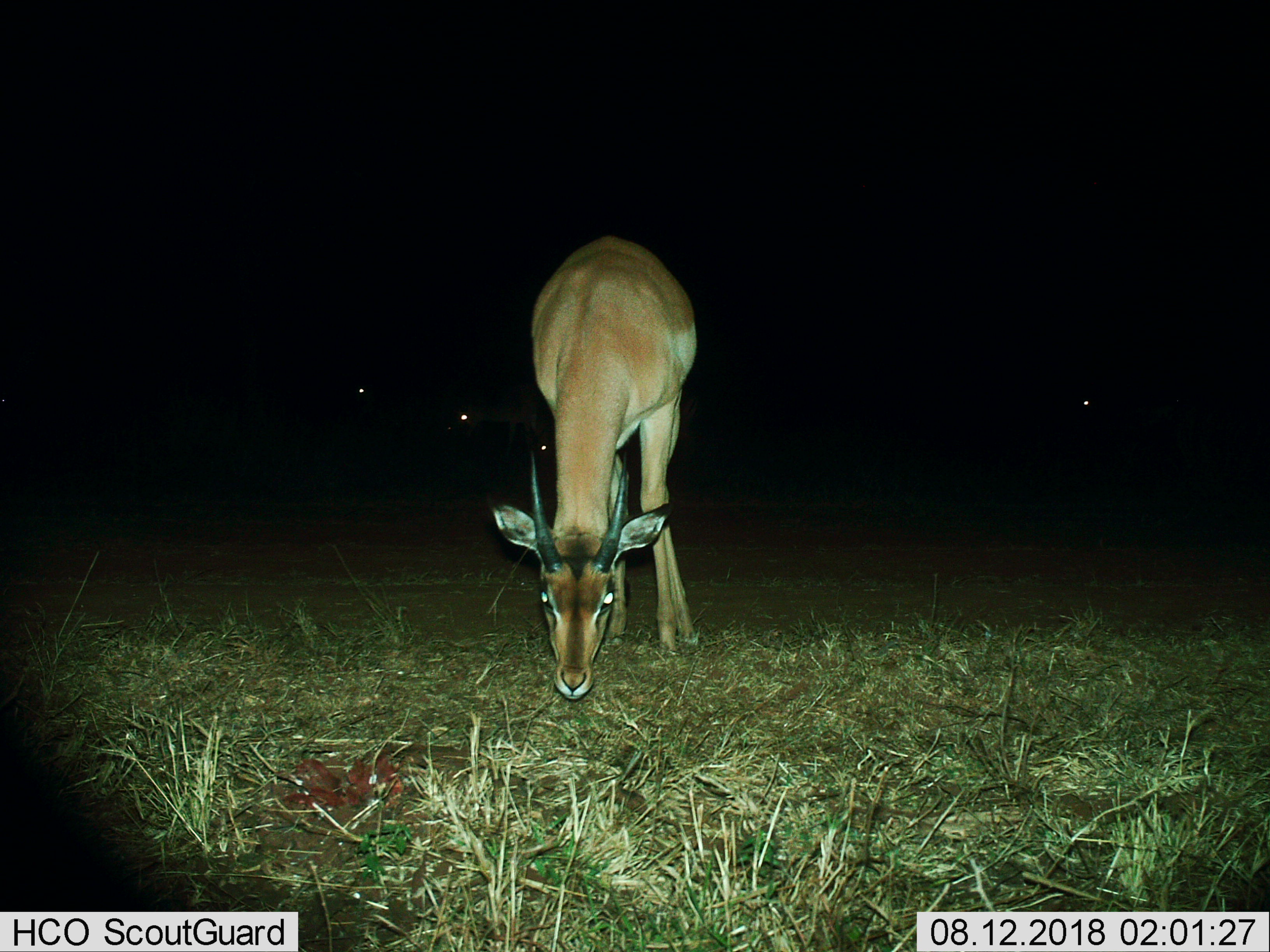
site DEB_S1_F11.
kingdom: Animalia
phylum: Chordata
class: Mammalia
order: Artiodactyla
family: Bovidae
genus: Aepyceros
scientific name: Aepyceros melampus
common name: impala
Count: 1.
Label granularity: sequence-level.